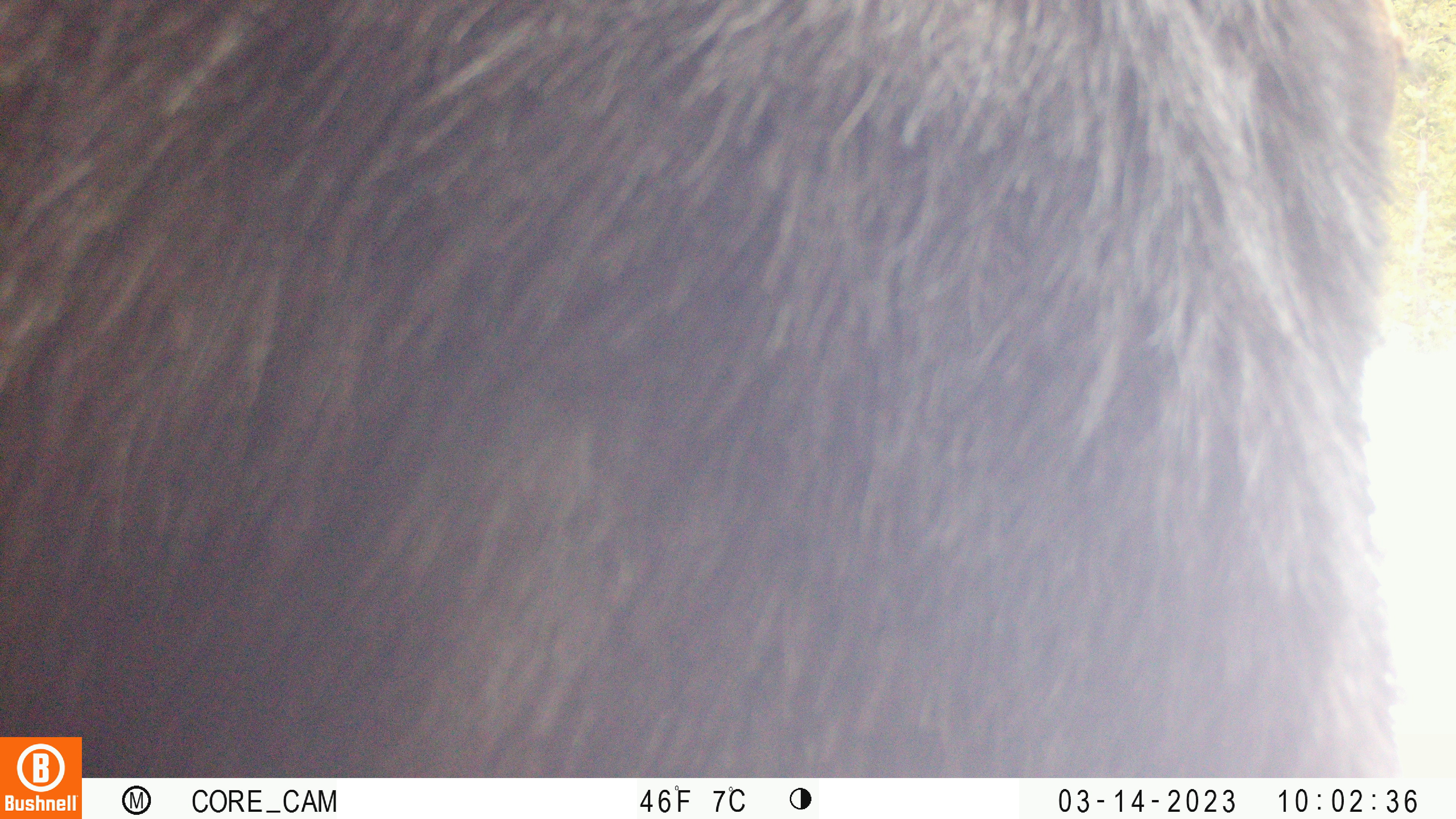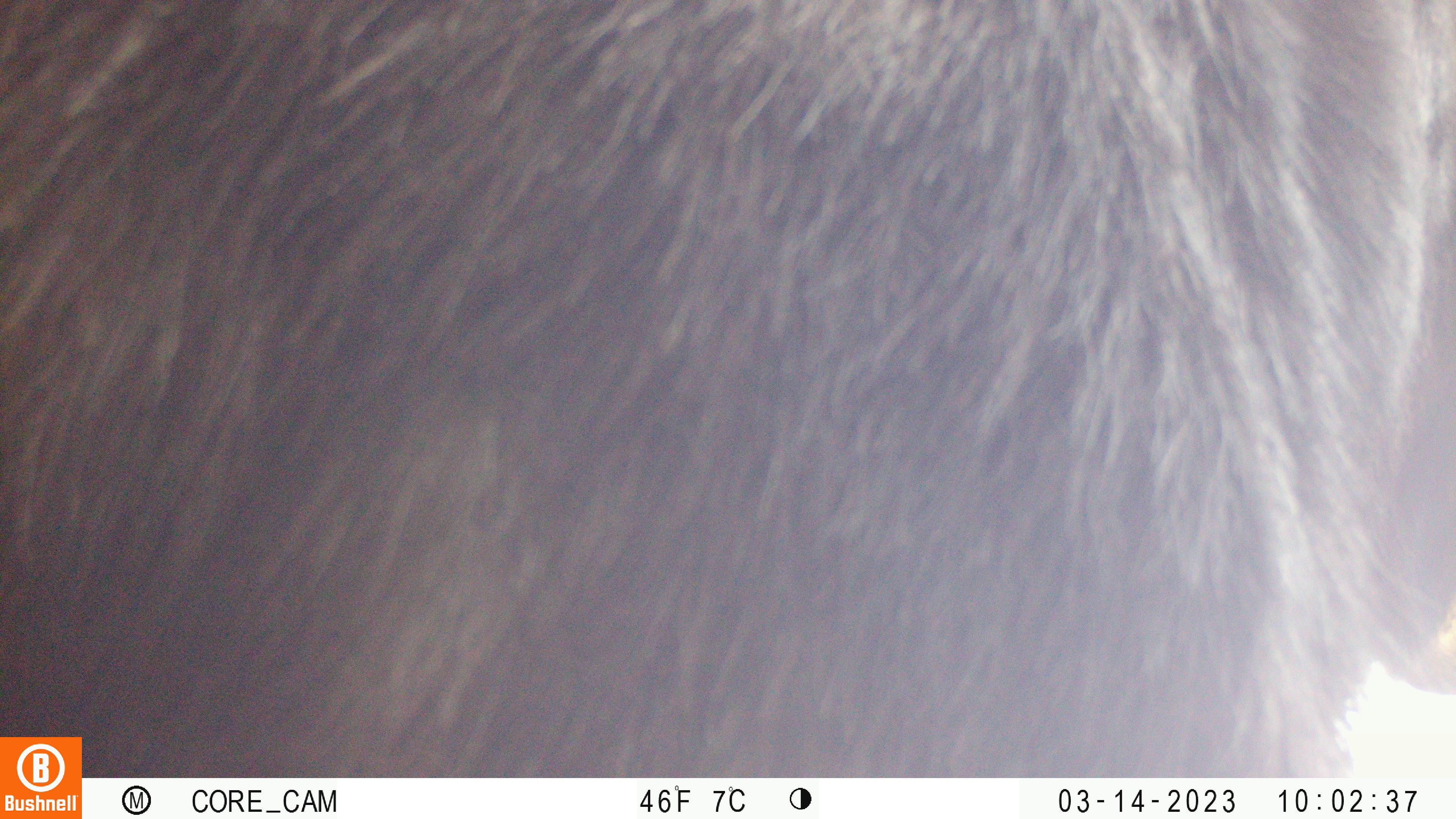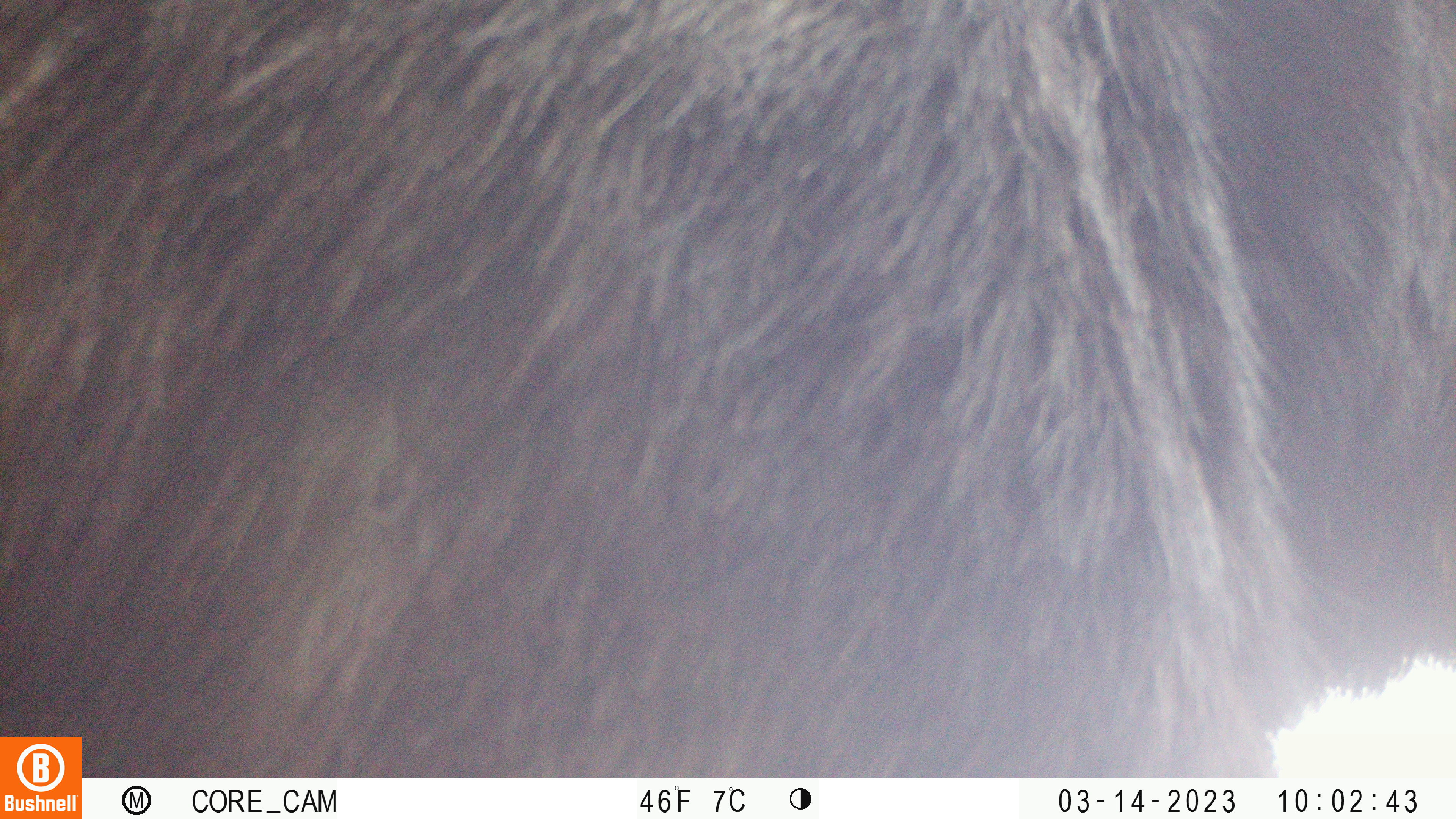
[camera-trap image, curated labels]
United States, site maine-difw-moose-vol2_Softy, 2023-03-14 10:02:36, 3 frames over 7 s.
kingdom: Animalia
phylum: Chordata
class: Mammalia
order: Artiodactyla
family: Cervidae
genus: Alces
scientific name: Alces alces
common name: moose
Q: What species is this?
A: Moose (Alces alces).